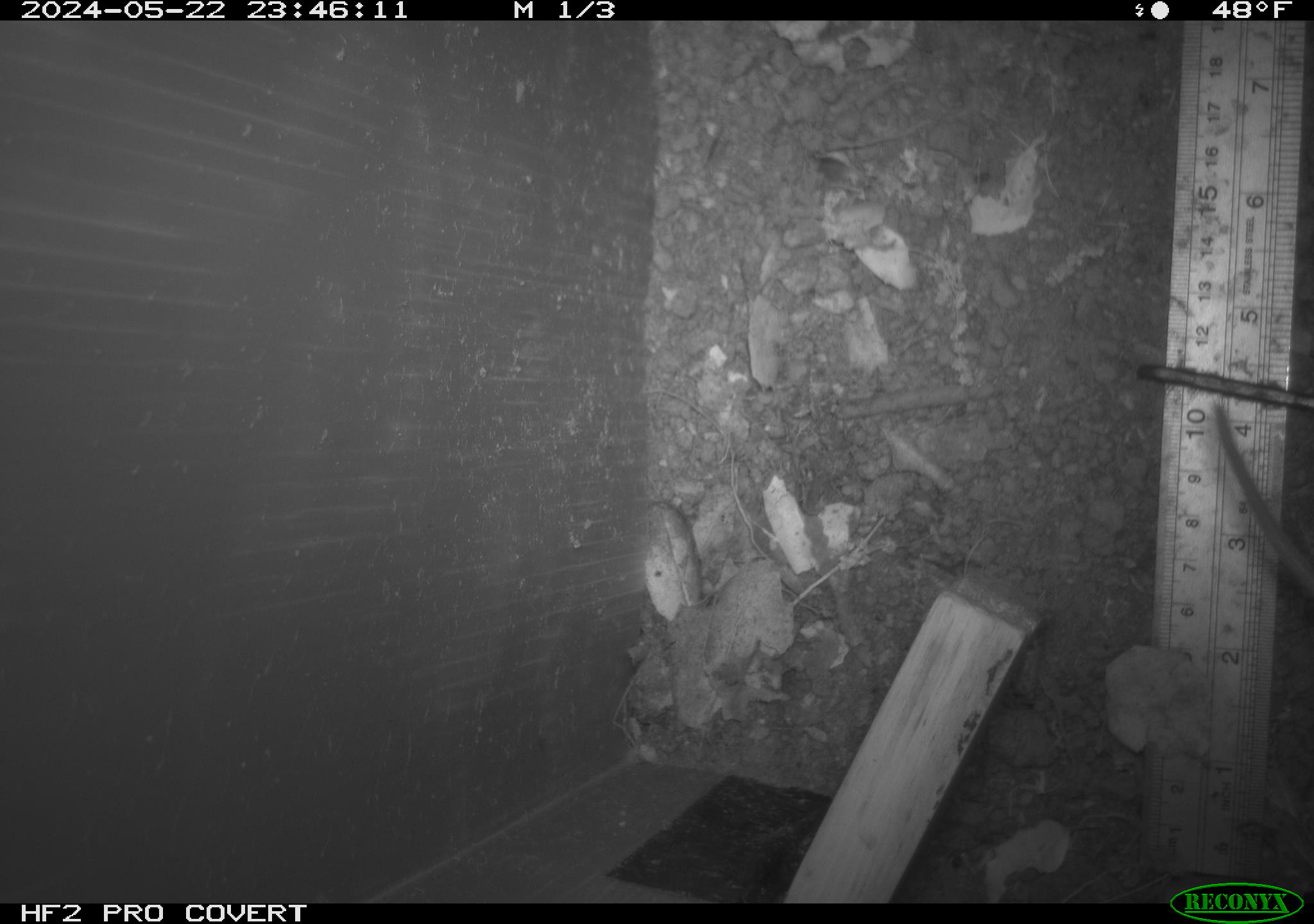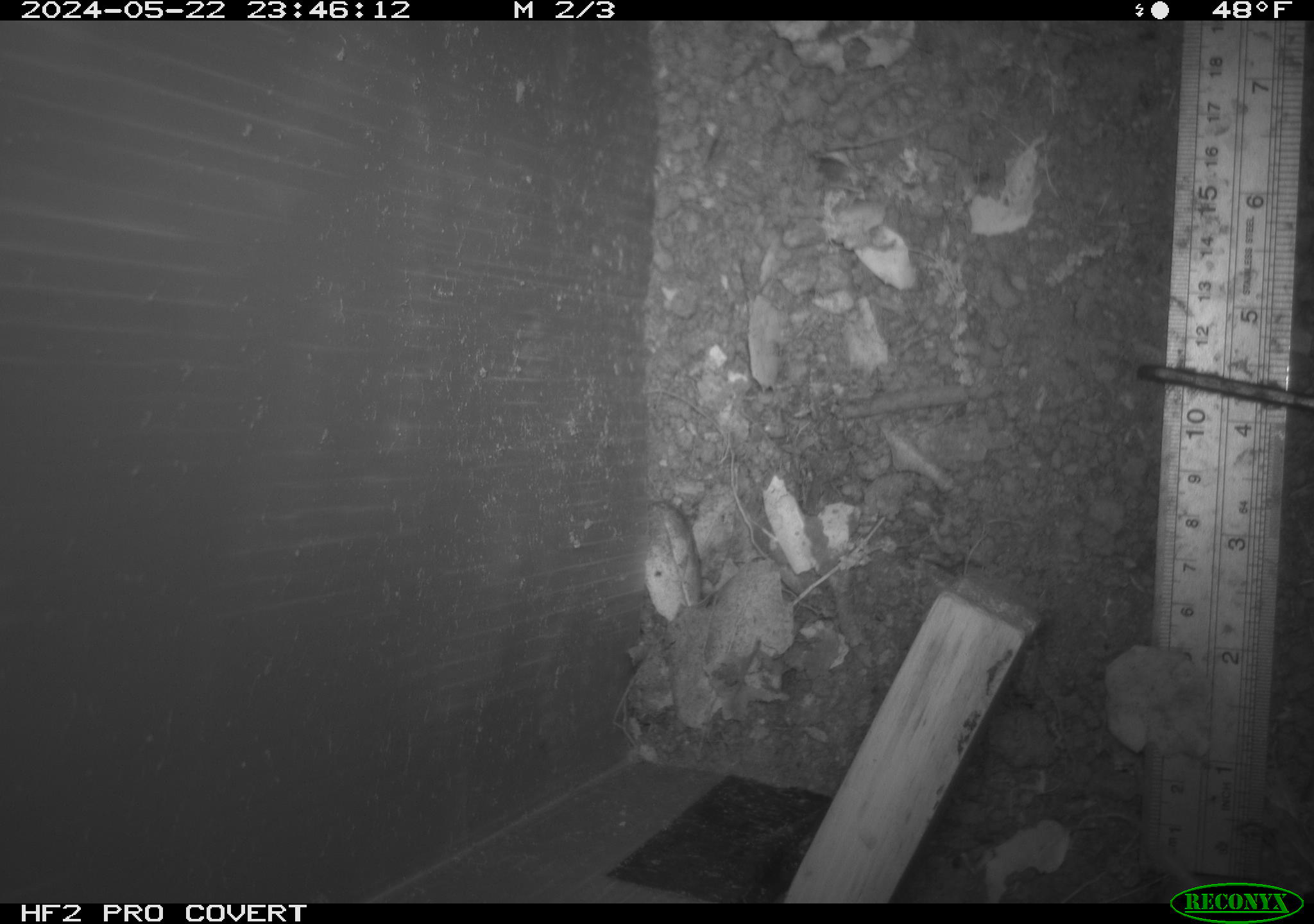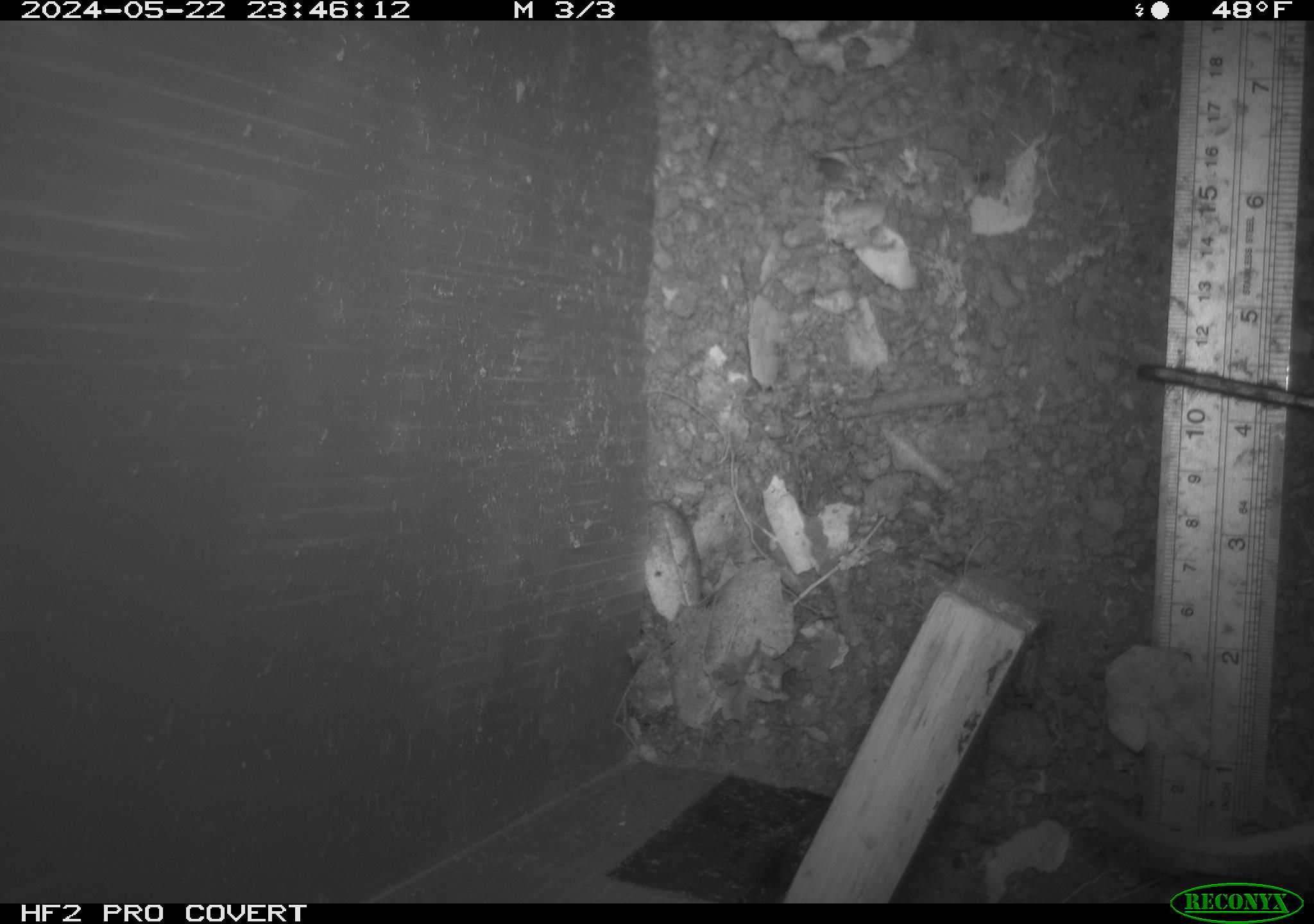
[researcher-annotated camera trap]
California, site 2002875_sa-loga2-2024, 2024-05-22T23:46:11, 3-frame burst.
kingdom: Animalia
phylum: Chordata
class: Mammalia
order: Rodentia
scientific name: Rodentia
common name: rodent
Rodent (Rodentia).